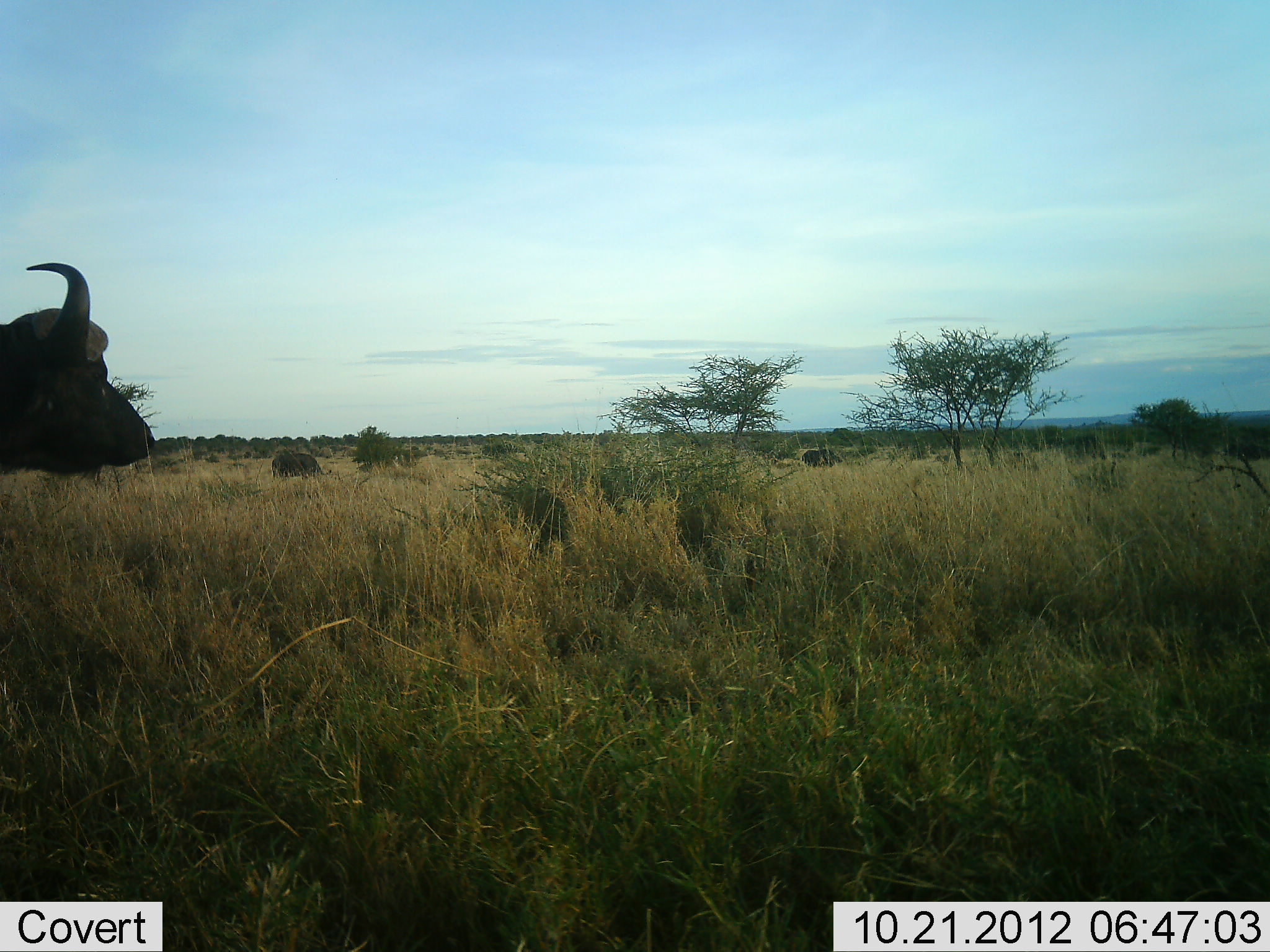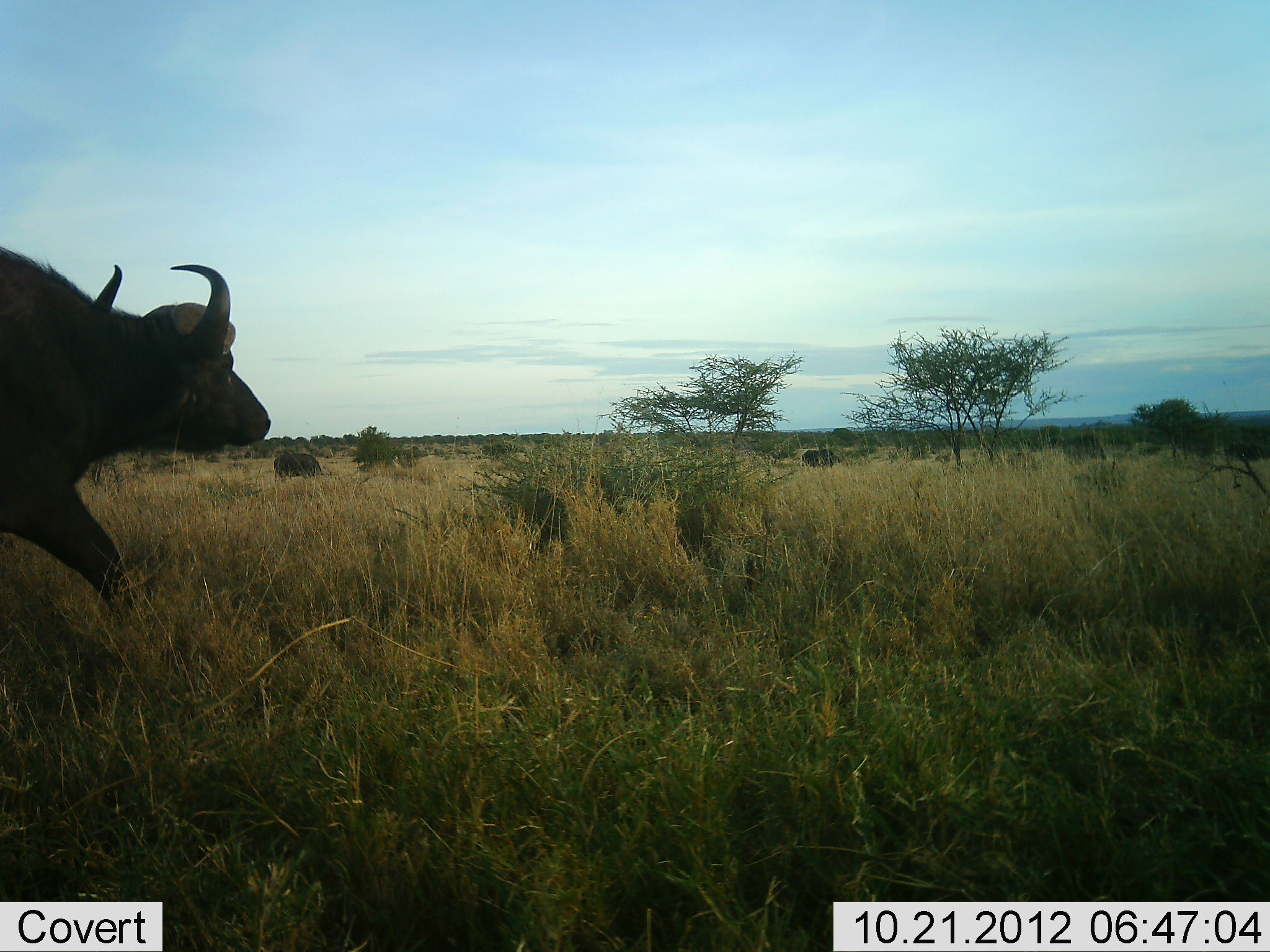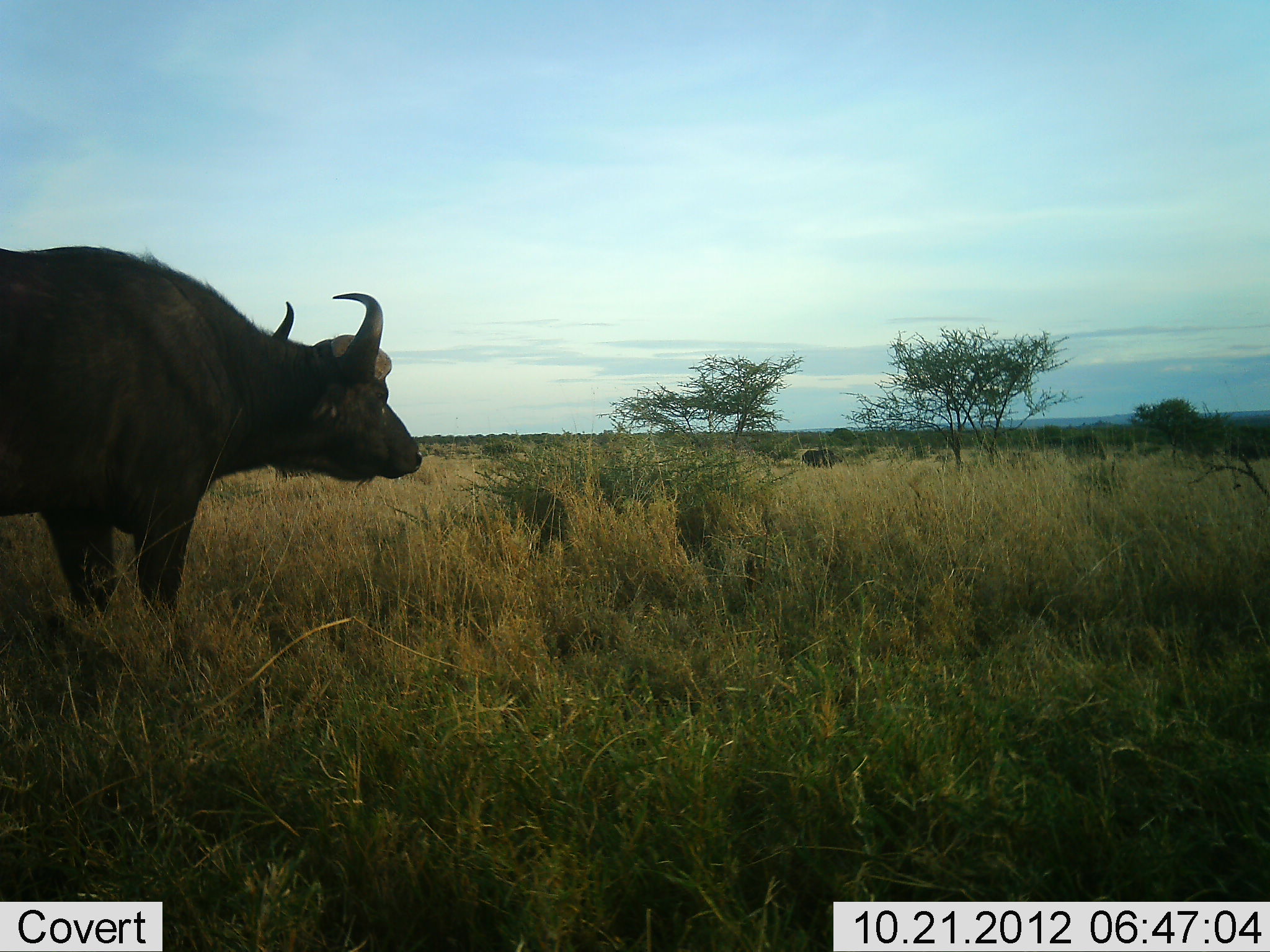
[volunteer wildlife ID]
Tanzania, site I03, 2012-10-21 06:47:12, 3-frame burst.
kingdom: Animalia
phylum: Chordata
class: Mammalia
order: Artiodactyla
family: Bovidae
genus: Syncerus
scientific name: Syncerus caffer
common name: cape buffalo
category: buffalo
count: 1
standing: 20%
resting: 0%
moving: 90%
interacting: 0%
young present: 0%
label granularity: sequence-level